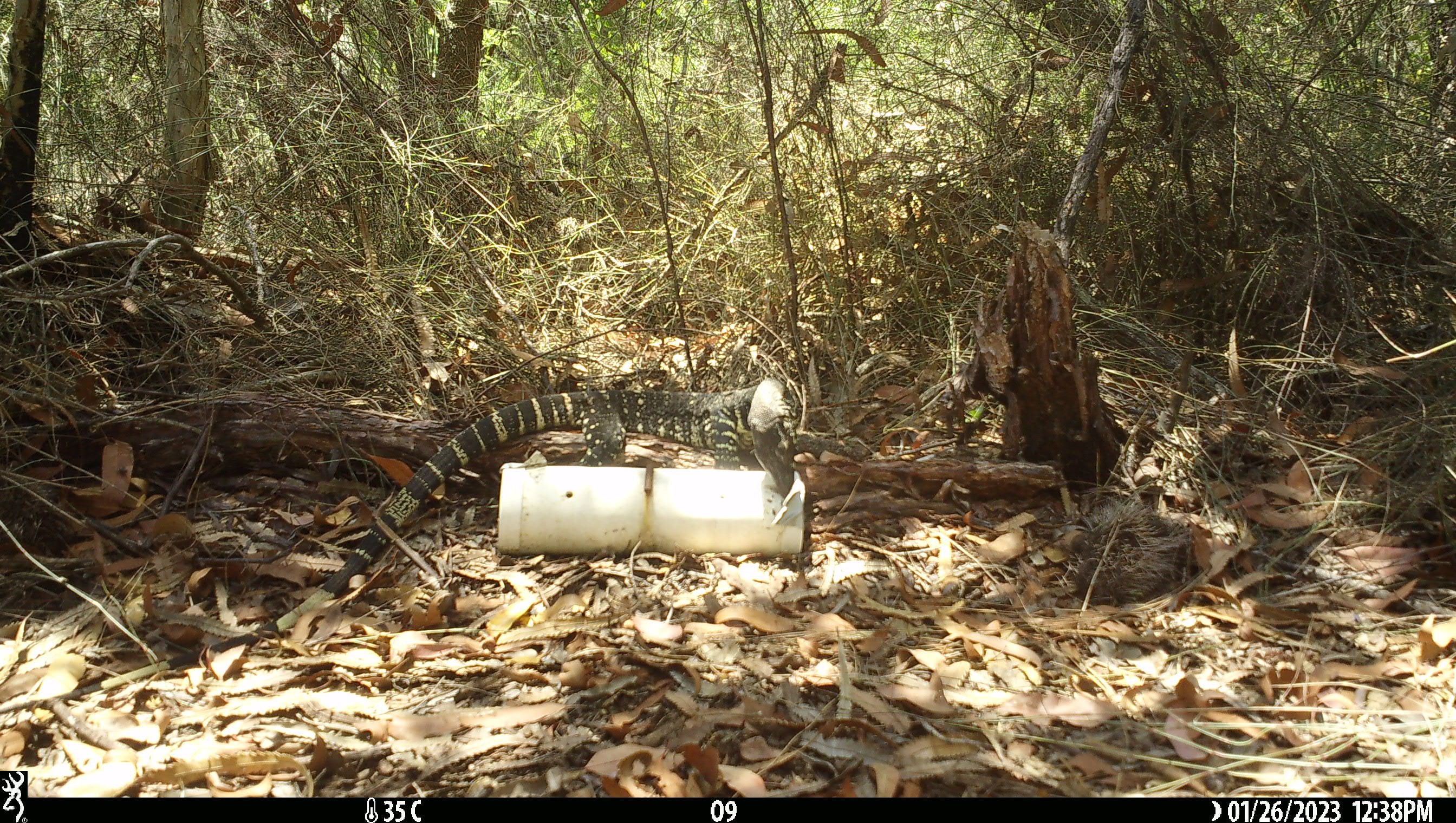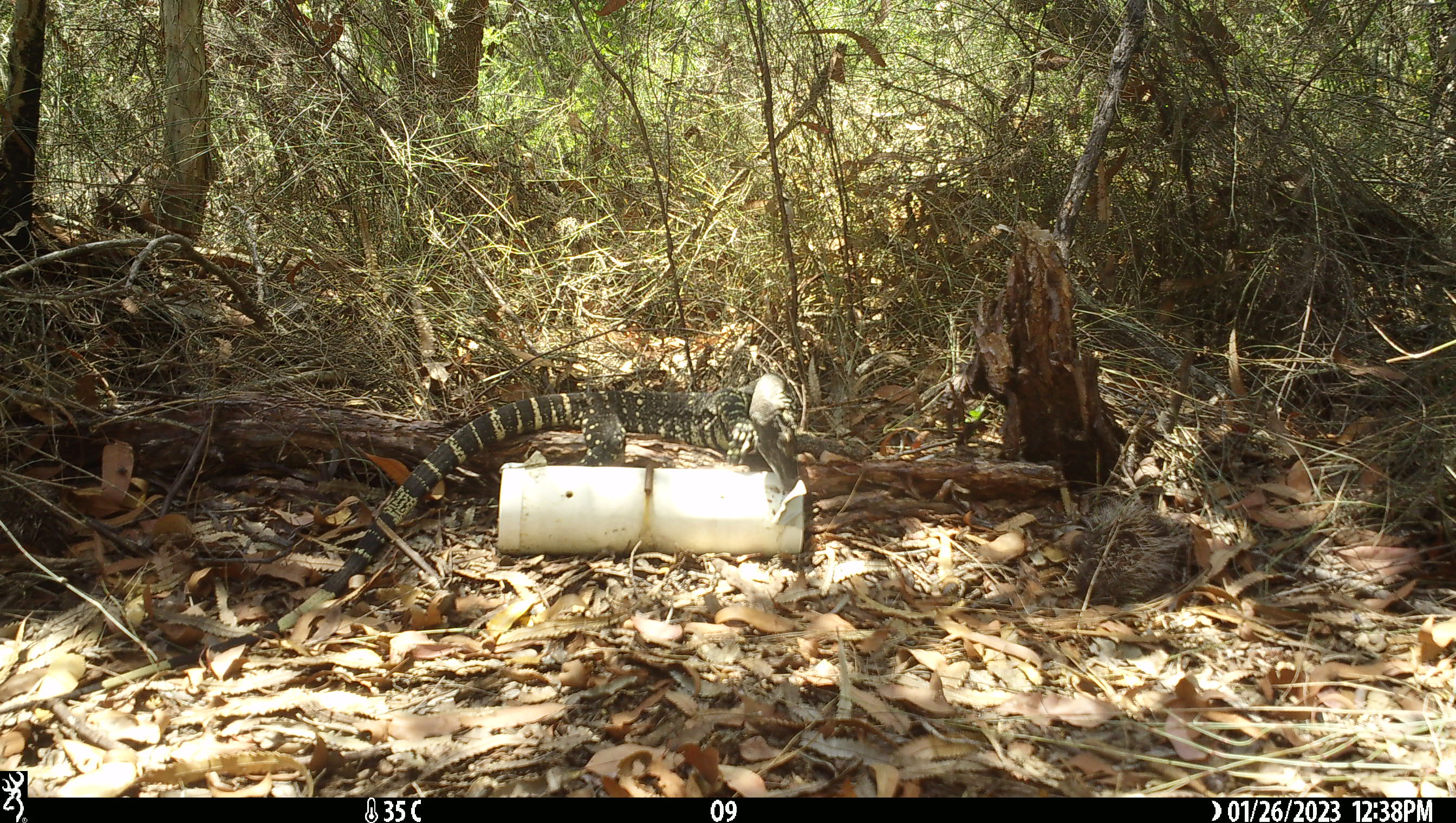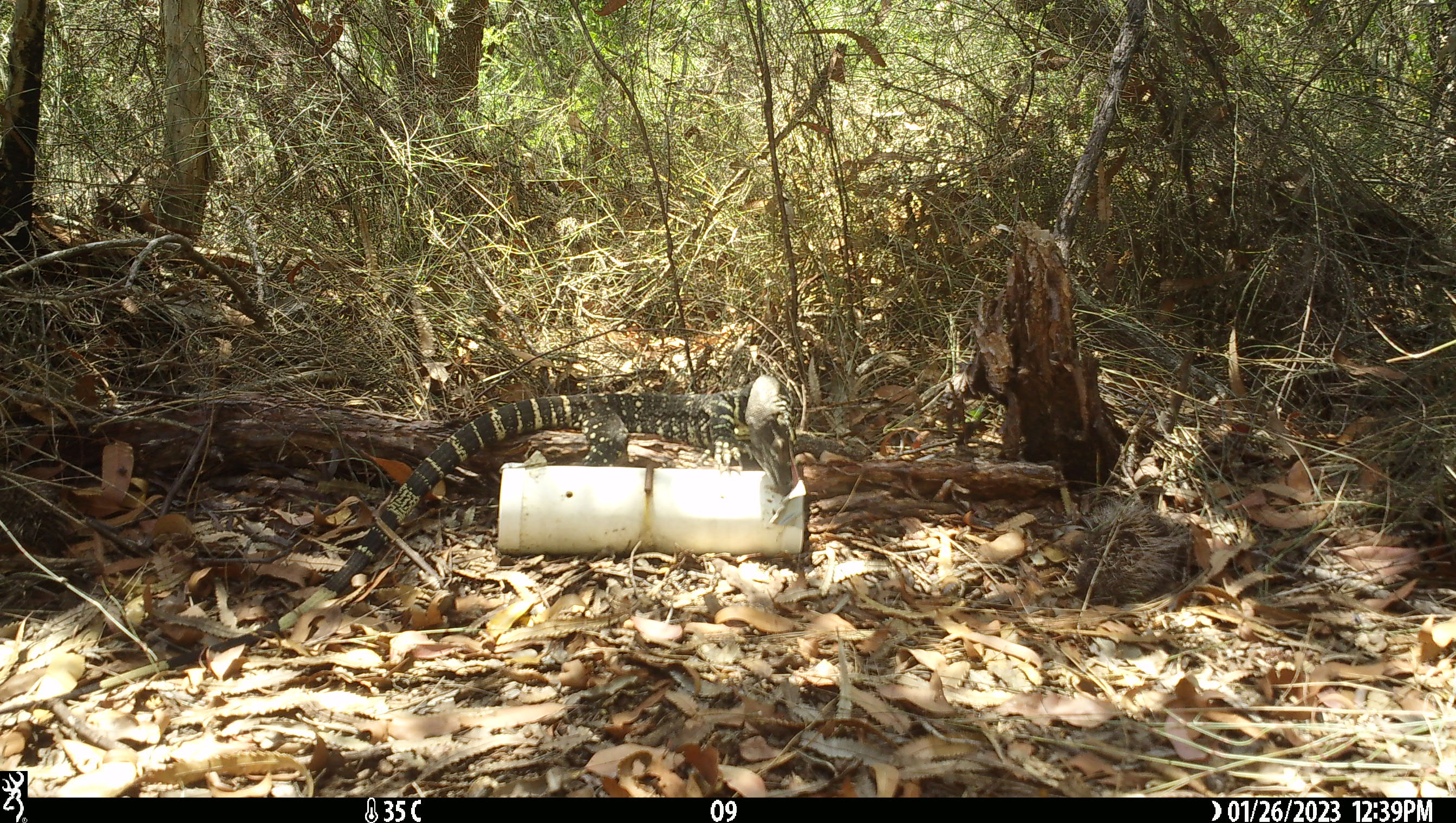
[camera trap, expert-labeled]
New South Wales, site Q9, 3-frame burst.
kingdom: Animalia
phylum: Chordata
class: Reptilia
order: Squamata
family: Varanidae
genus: Varanus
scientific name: Varanus varius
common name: lace monitor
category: goanna